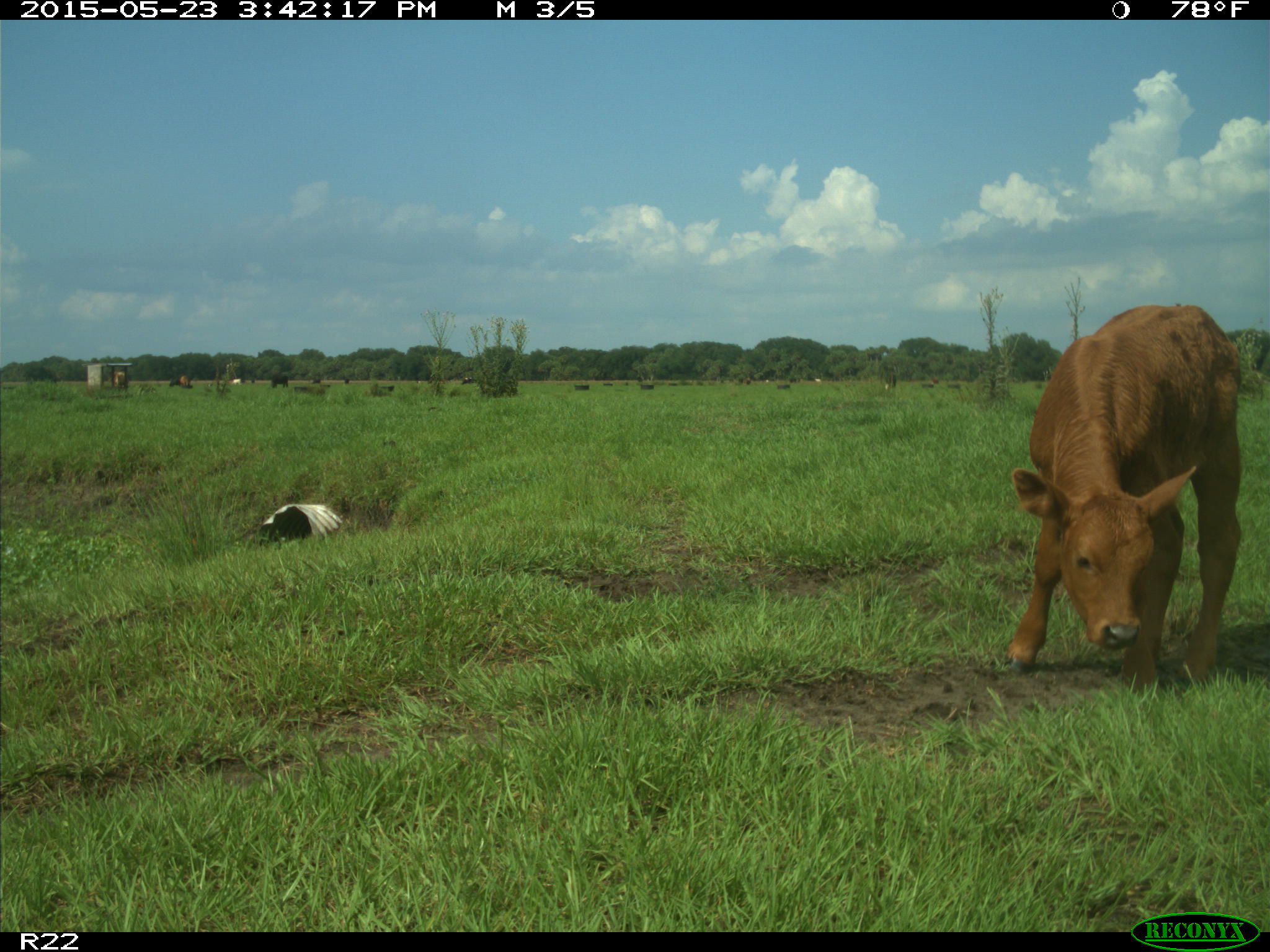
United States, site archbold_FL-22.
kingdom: Animalia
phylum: Chordata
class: Mammalia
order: Artiodactyla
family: Bovidae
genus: Bos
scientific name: Bos taurus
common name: domestic cow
Bos taurus (domestic cow).